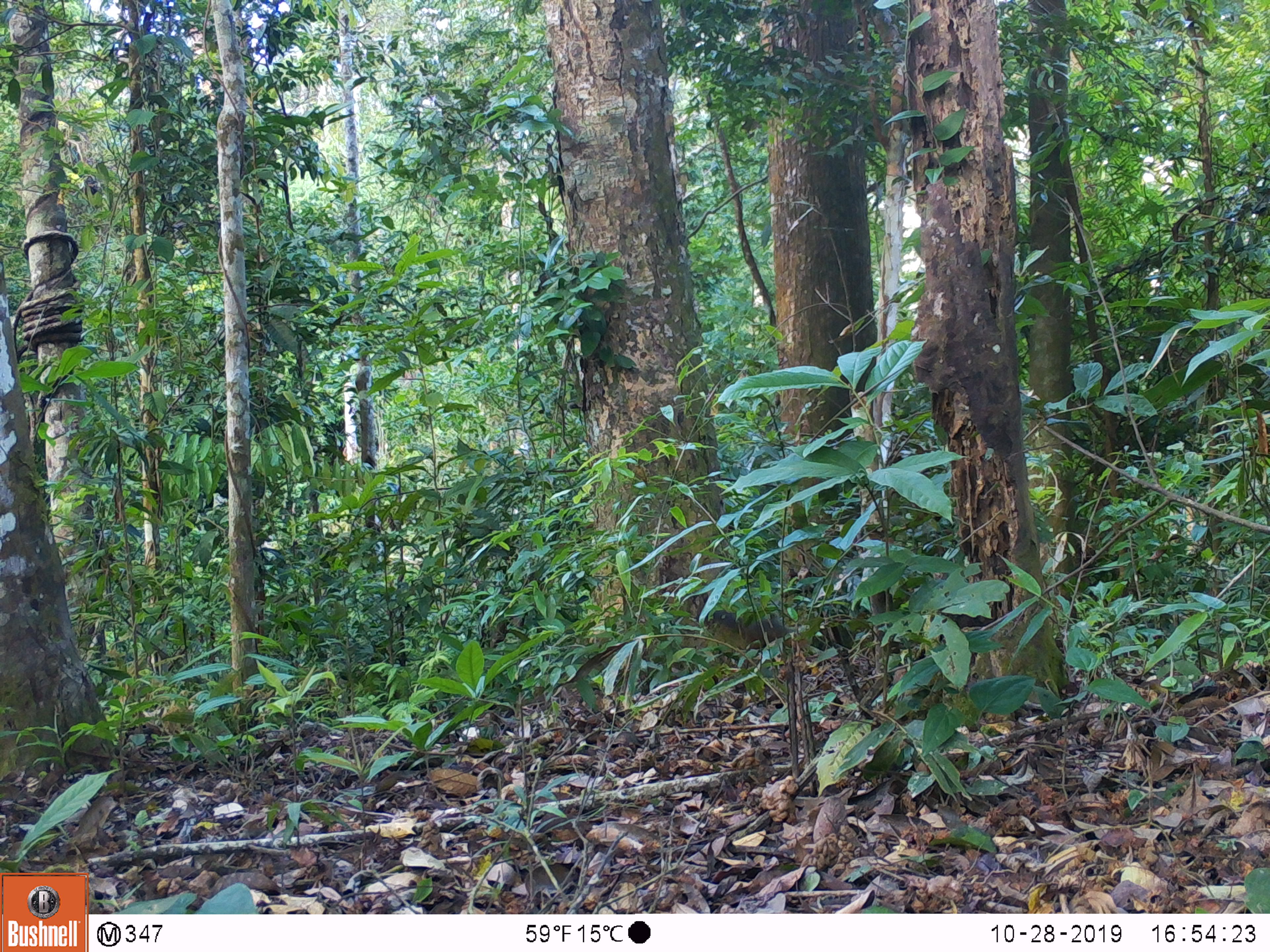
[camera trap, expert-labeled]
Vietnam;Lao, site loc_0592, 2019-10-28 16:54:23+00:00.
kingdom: Animalia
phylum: Chordata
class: Mammalia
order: Rodentia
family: Sciuridae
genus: Dremomys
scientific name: Dremomys rufigenis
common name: red-cheeked squirrel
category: red cheeked squirrel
Red cheeked squirrel (red-cheeked squirrel) (Dremomys rufigenis). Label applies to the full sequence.